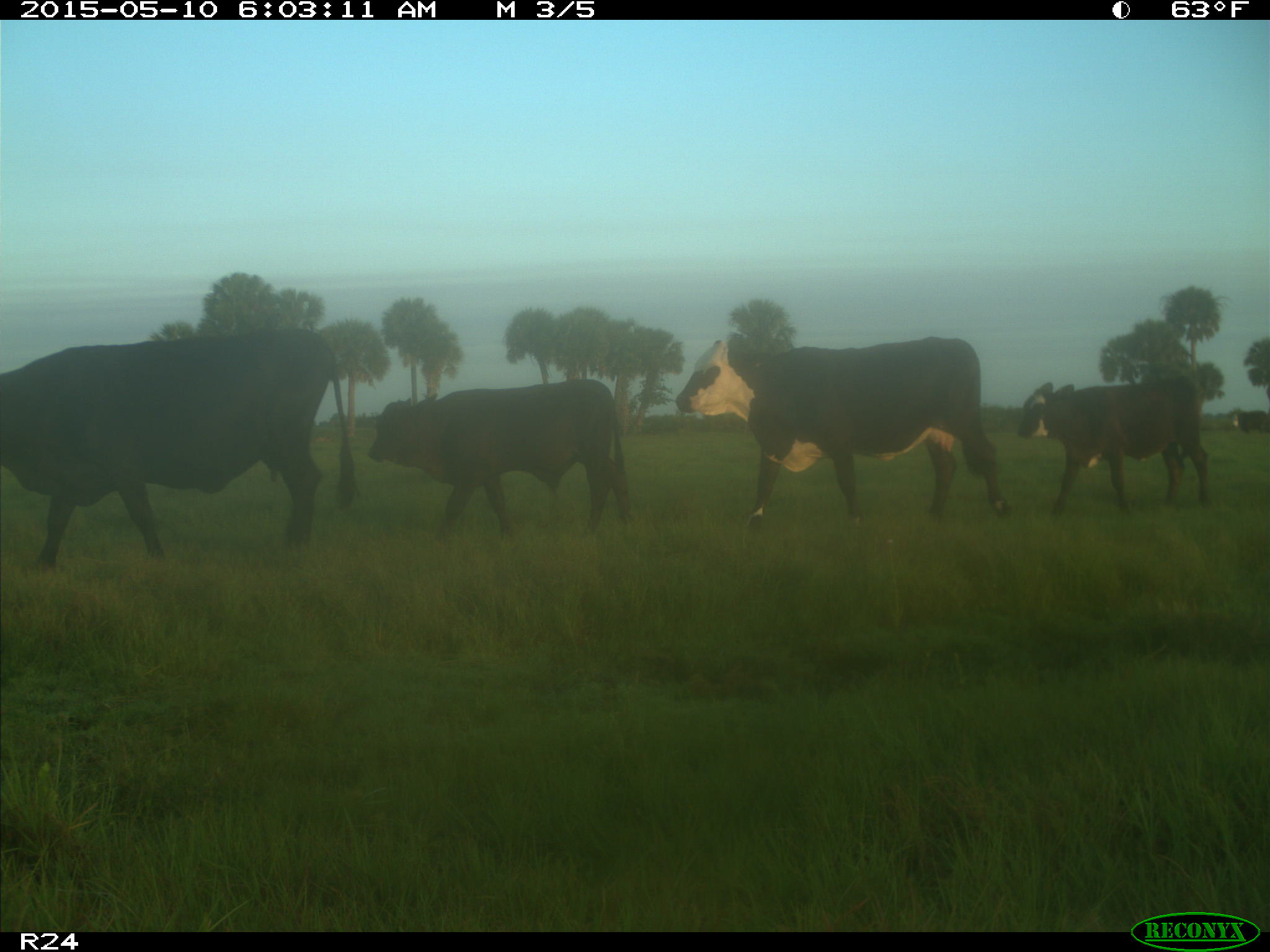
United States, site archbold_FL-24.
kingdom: Animalia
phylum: Chordata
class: Mammalia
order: Artiodactyla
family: Bovidae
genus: Bos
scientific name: Bos taurus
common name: domestic cow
Bos taurus (domestic cow).